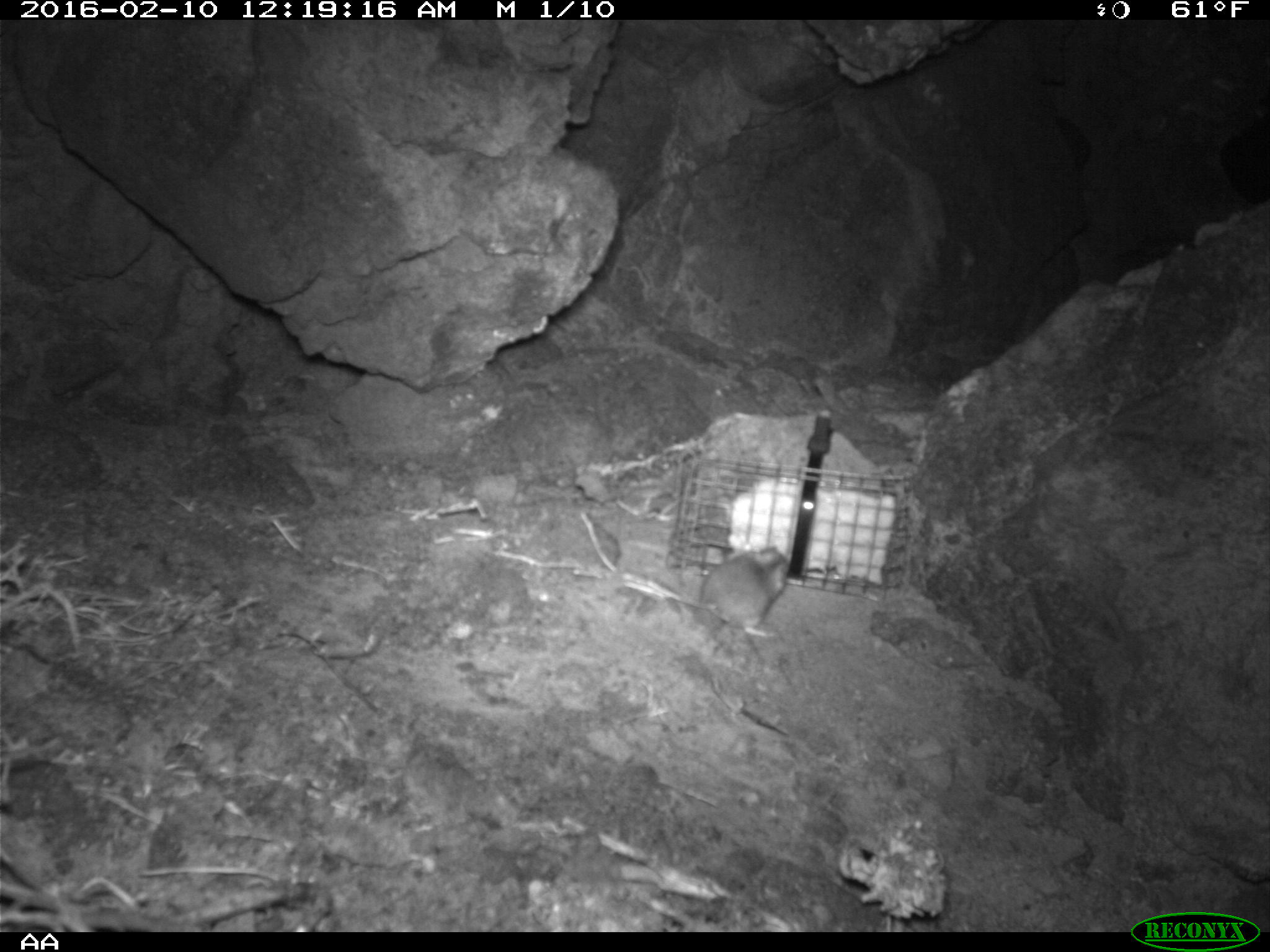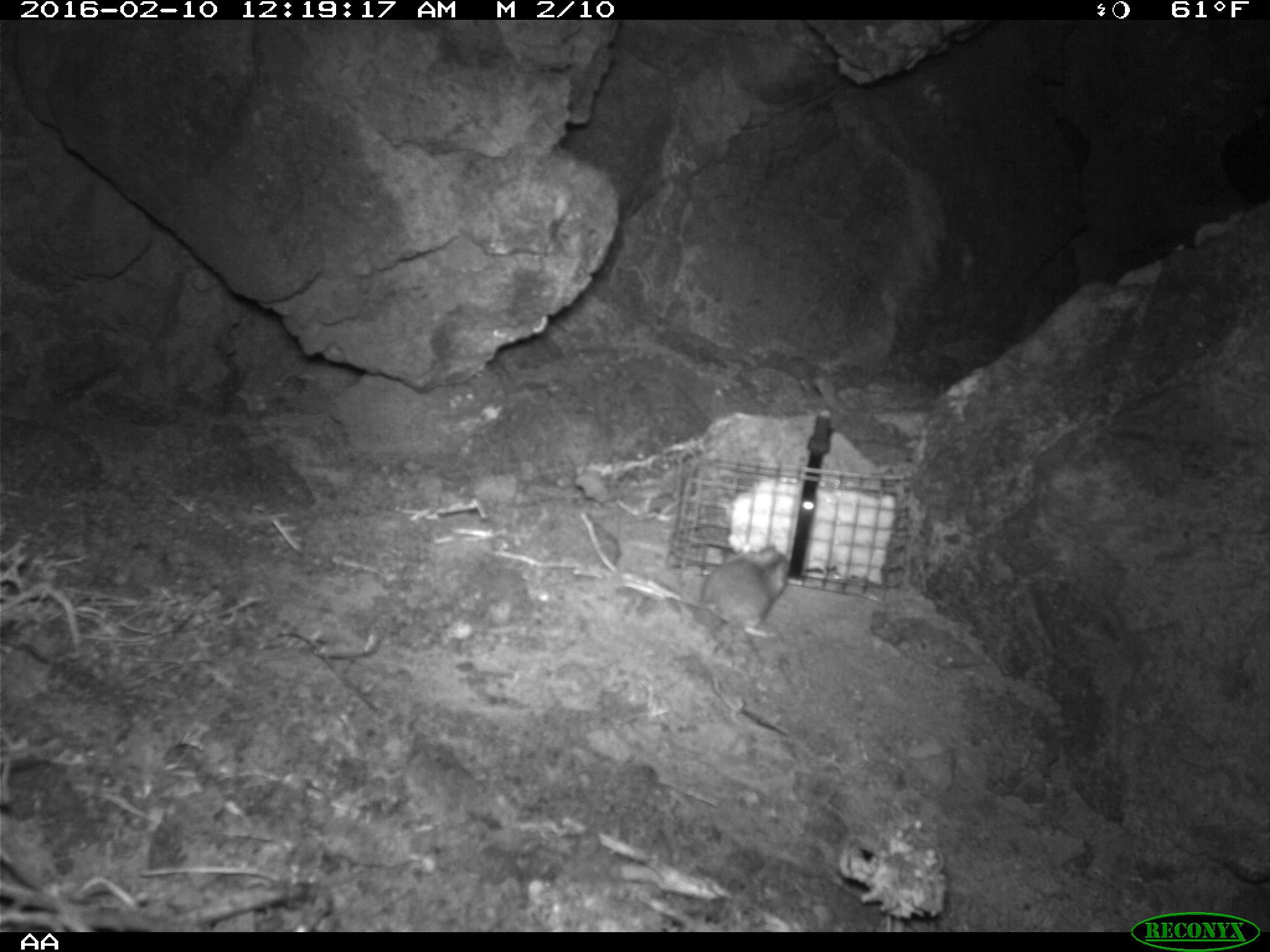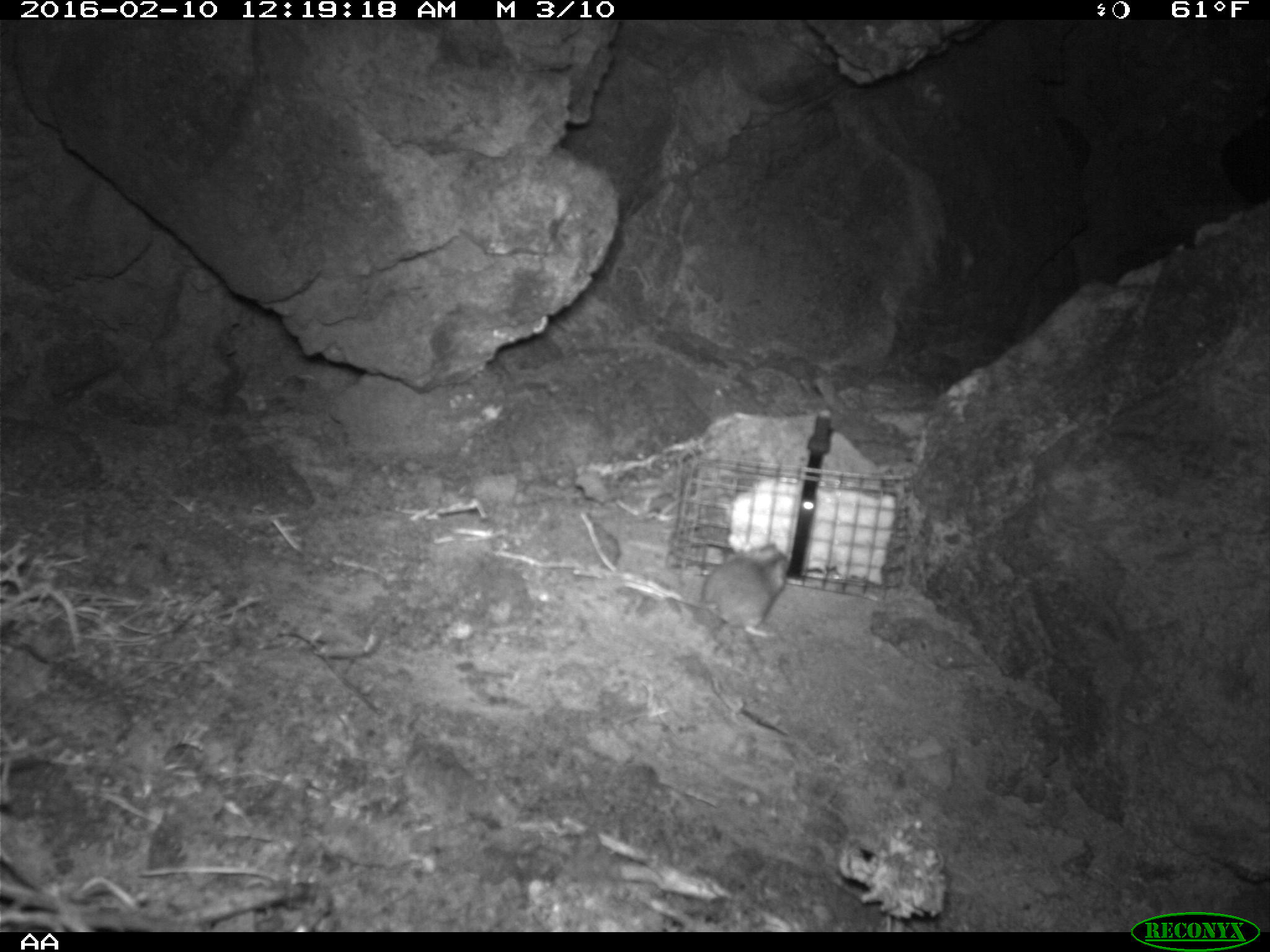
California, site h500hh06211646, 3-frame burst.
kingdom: Animalia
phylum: Chordata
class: Mammalia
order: Rodentia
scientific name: Rodentia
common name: rodent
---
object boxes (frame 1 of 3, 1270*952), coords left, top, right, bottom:
rodent: 677, 542, 793, 638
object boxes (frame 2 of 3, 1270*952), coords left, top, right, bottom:
rodent: 664, 543, 788, 637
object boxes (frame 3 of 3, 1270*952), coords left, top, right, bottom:
rodent: 700, 542, 788, 638